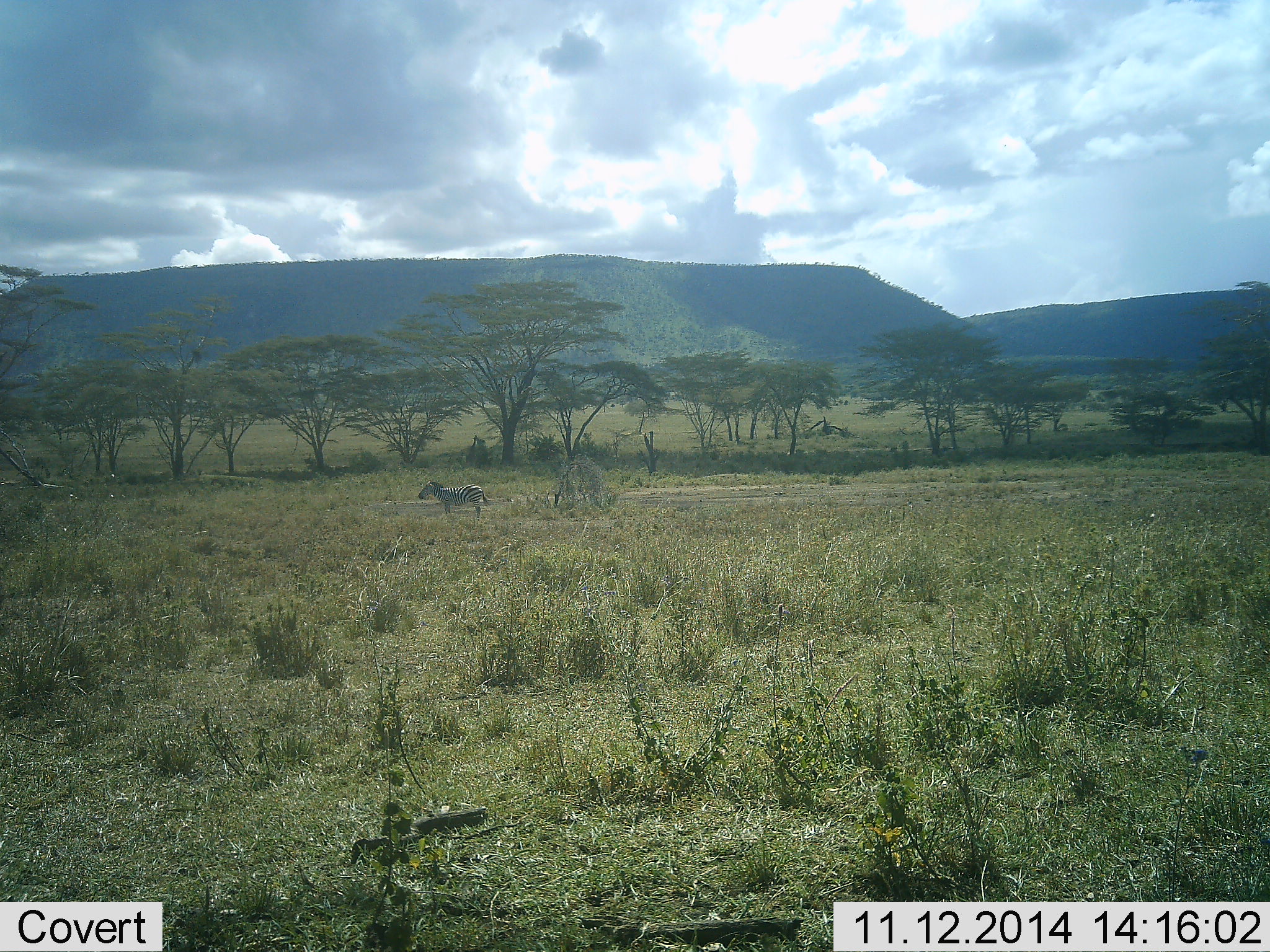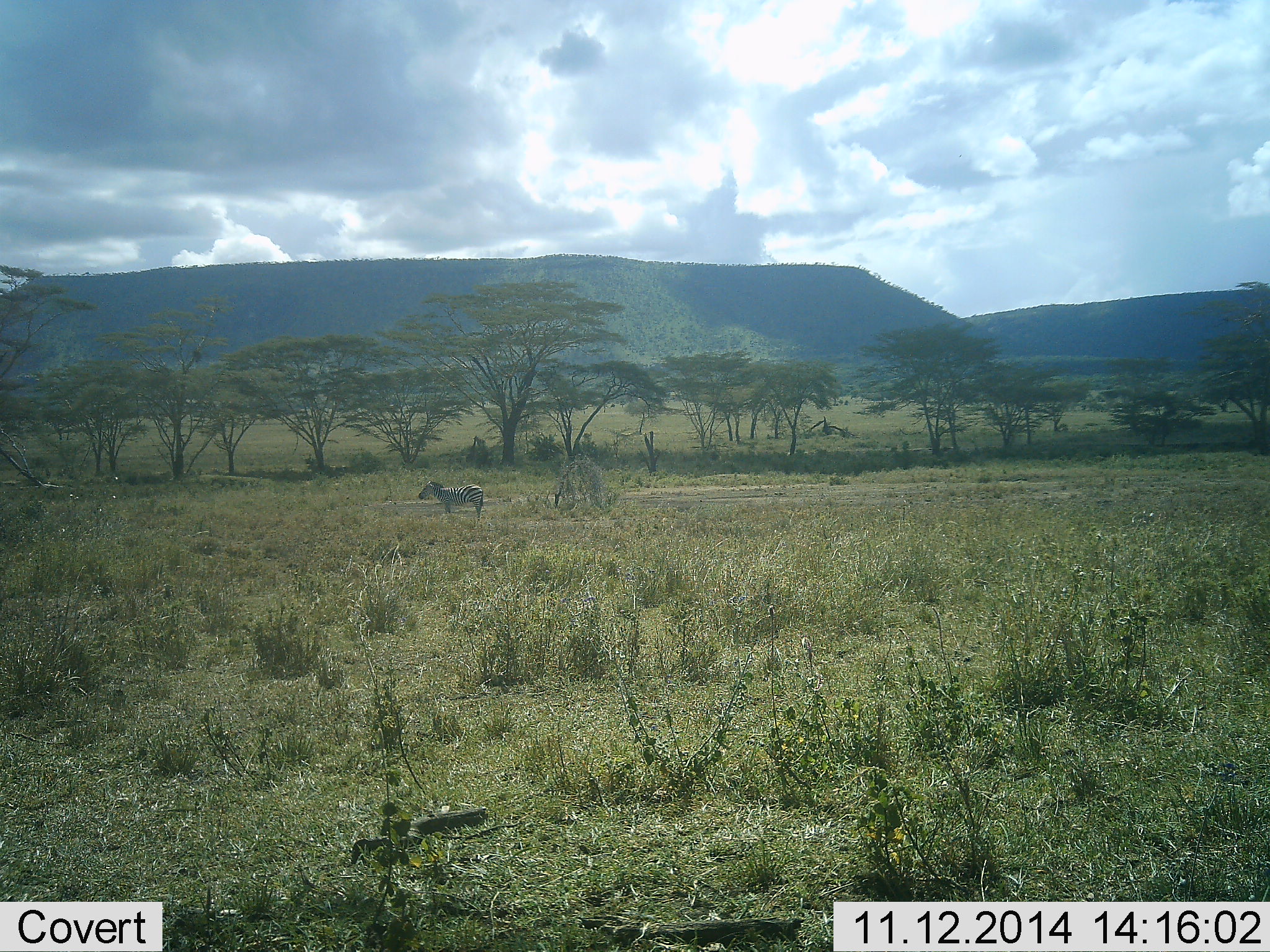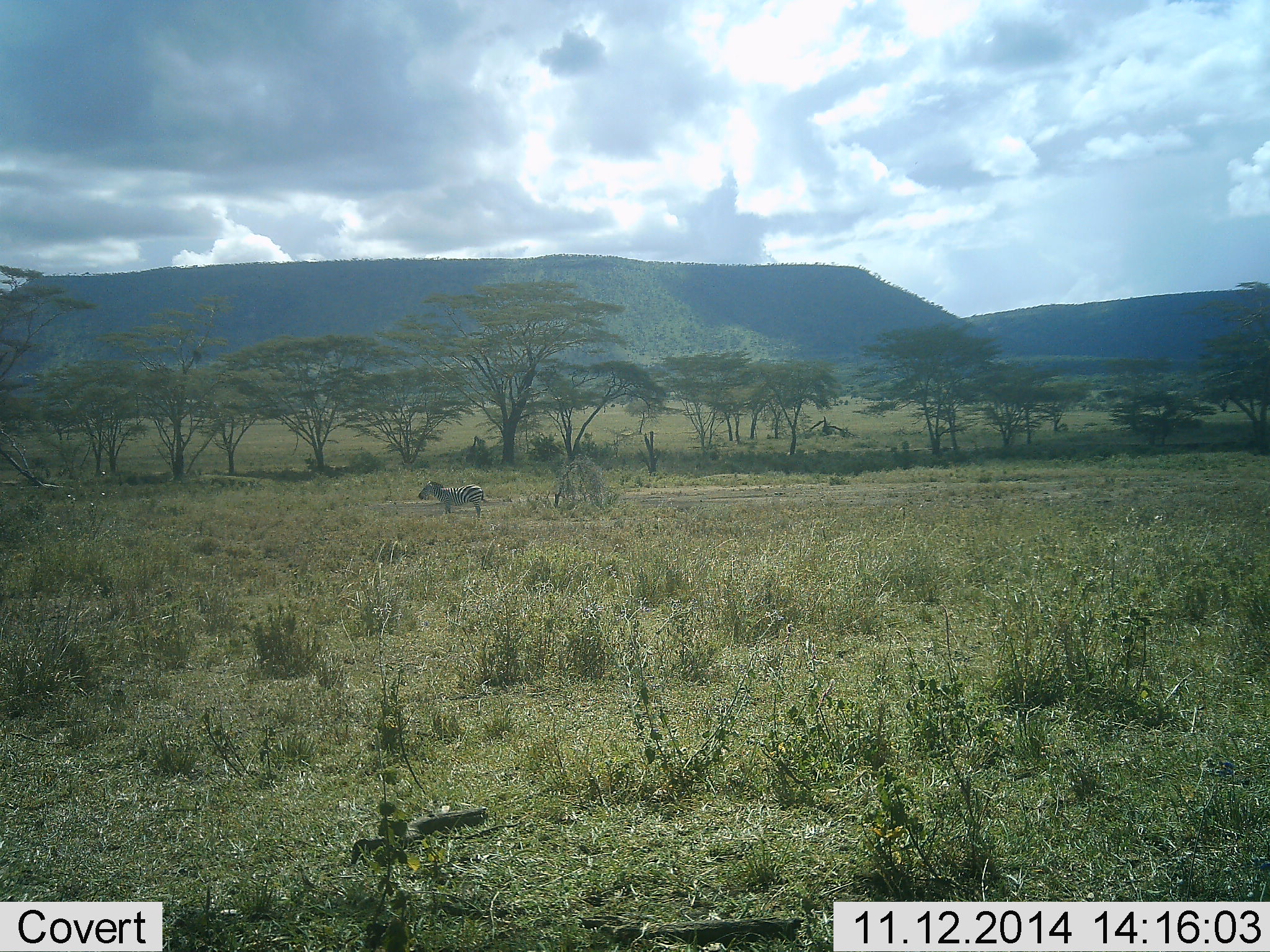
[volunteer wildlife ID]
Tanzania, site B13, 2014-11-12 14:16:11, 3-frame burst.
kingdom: Animalia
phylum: Chordata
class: Mammalia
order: Perissodactyla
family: Equidae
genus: Equus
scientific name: Equus quagga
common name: plains zebra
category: zebra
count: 1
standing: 100%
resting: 0%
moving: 0%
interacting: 0%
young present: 0%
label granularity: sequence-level